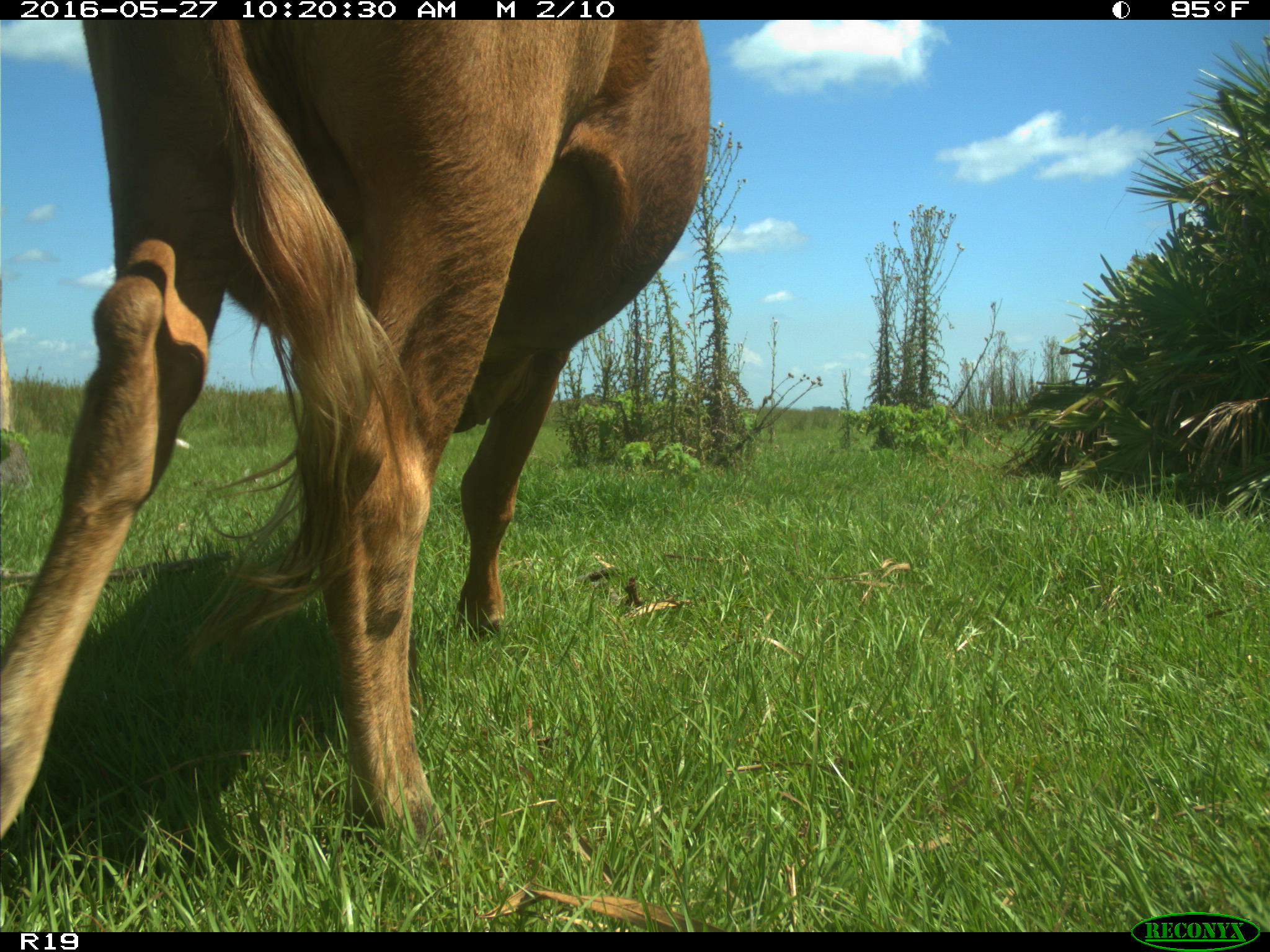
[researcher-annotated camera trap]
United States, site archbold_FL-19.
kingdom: Animalia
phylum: Chordata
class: Mammalia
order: Artiodactyla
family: Bovidae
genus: Bos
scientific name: Bos taurus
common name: domestic cow